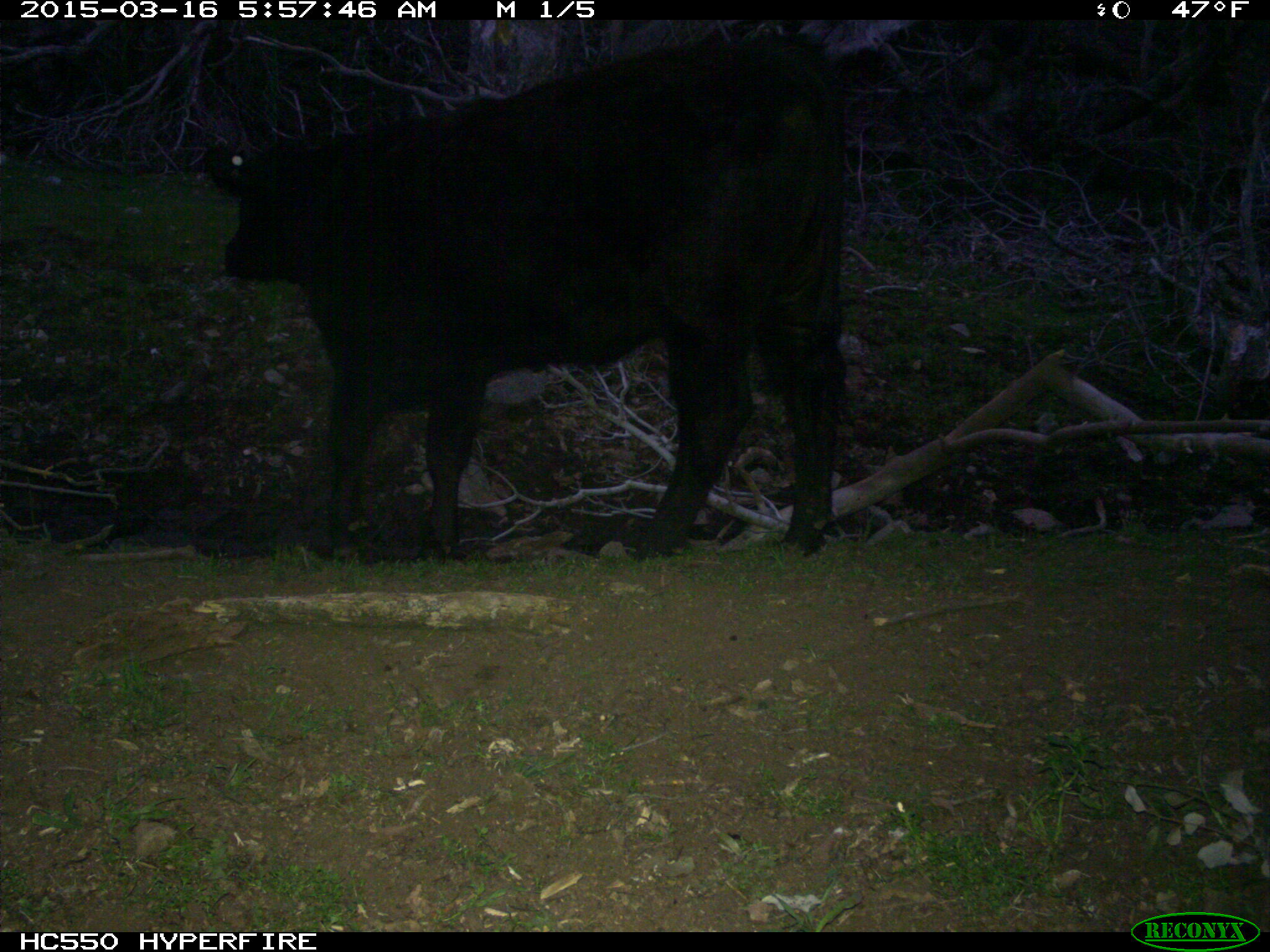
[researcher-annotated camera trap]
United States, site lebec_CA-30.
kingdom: Animalia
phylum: Chordata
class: Mammalia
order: Artiodactyla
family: Bovidae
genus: Bos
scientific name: Bos taurus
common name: domestic cow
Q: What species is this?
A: Bos taurus (domestic cow).